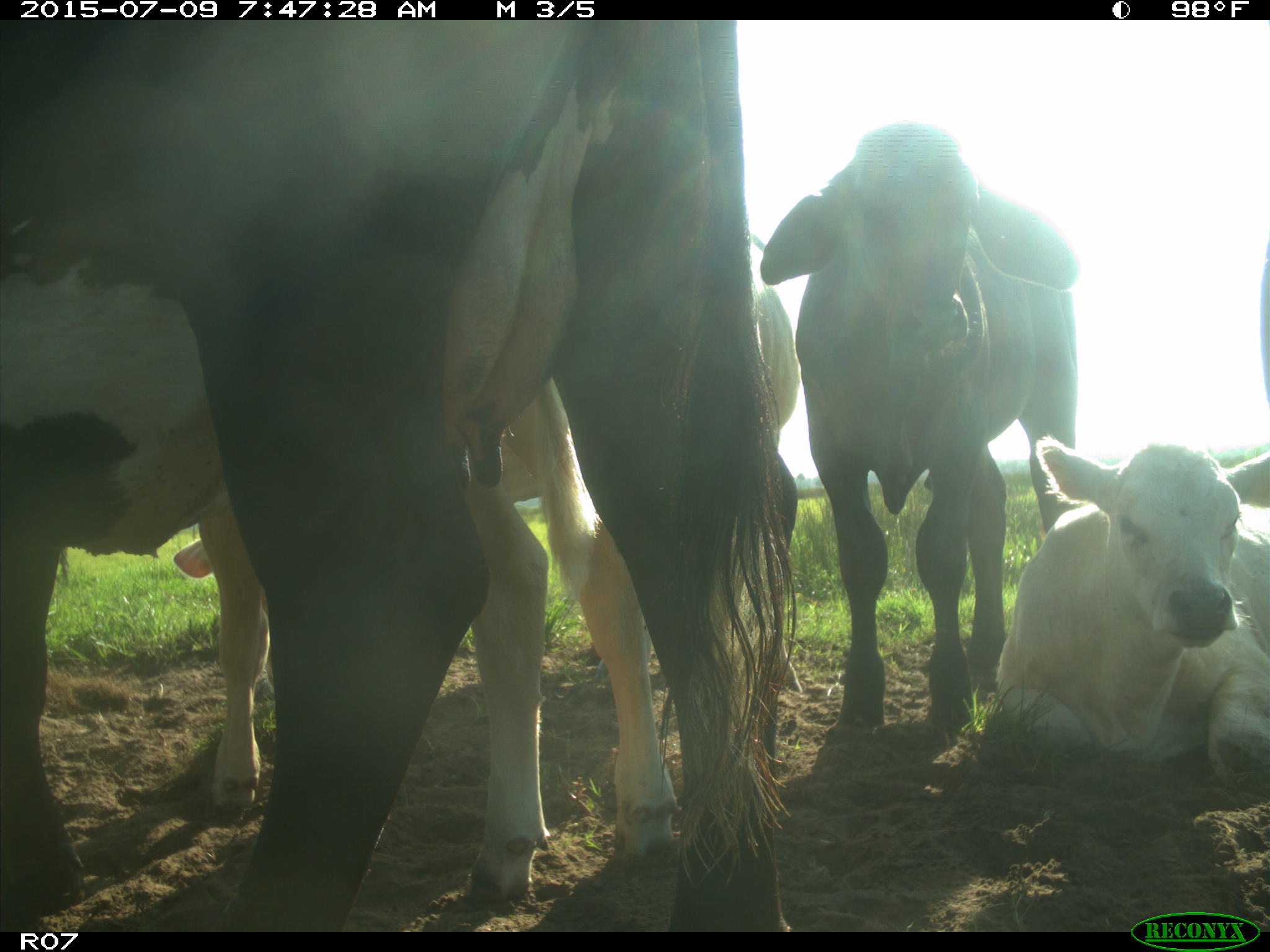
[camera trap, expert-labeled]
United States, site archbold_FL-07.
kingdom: Animalia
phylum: Chordata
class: Mammalia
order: Artiodactyla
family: Bovidae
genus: Bos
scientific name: Bos taurus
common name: domestic cow